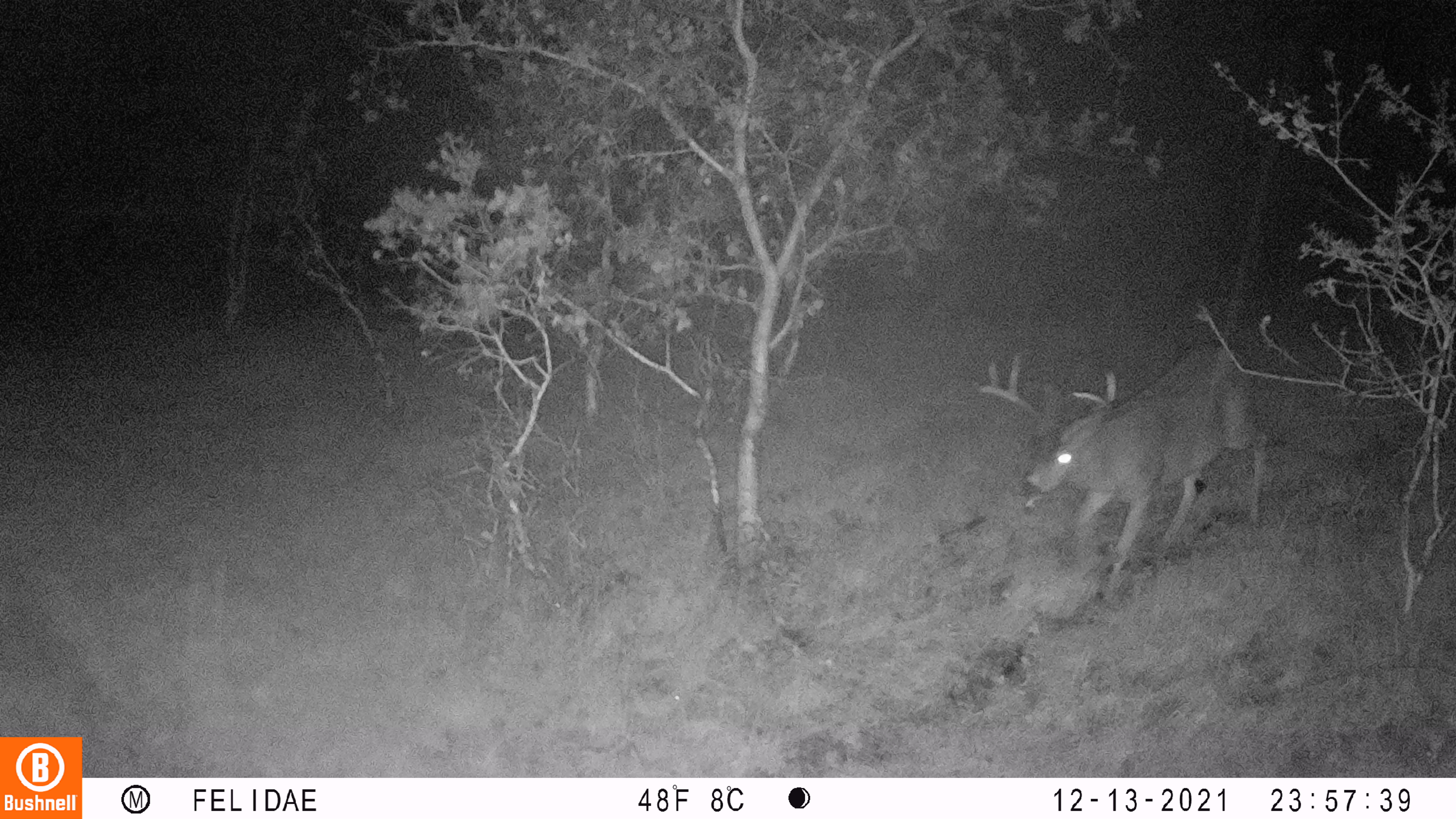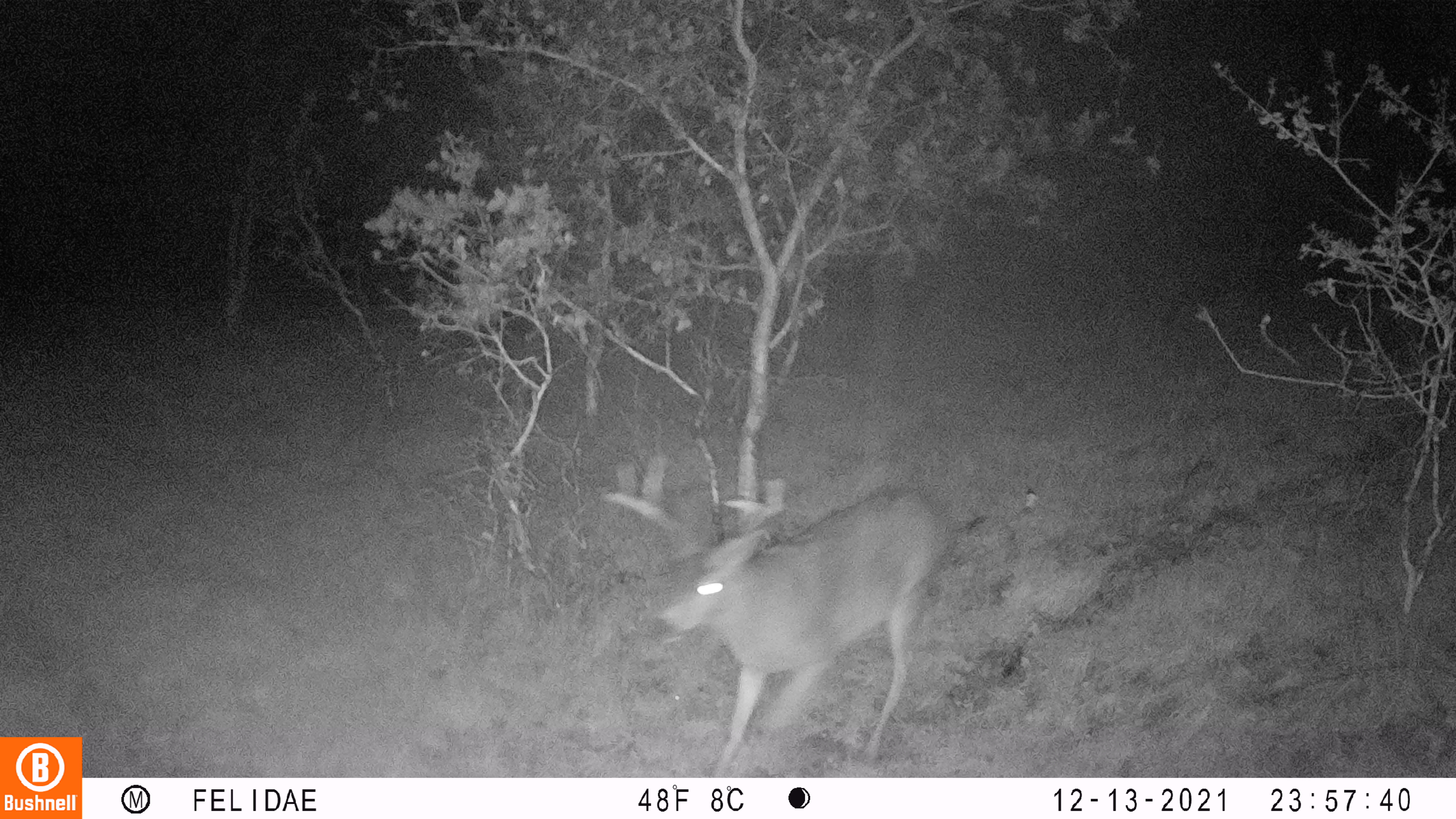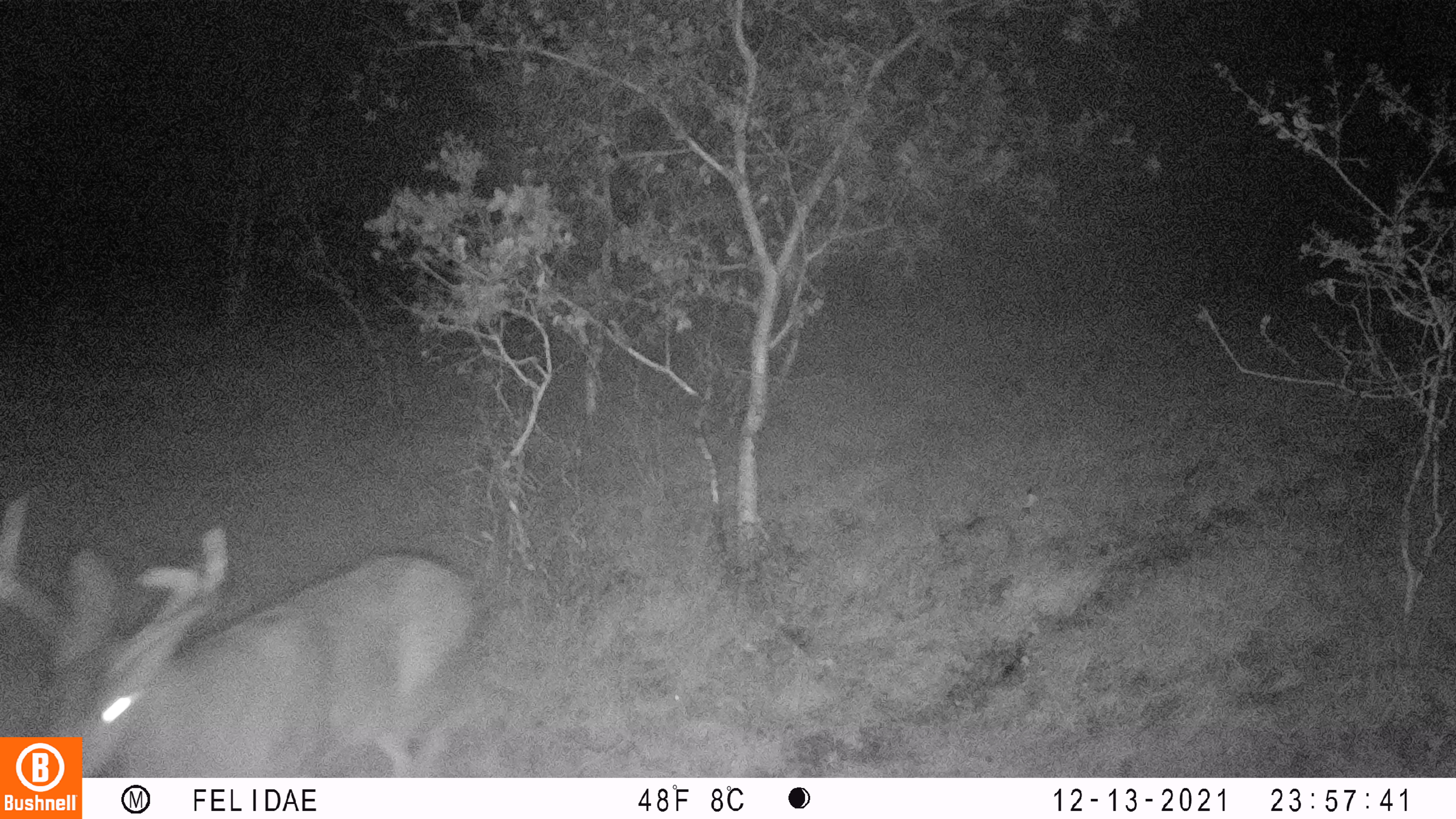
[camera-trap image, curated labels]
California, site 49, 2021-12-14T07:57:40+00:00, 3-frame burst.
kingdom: Animalia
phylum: Chordata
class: Mammalia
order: Artiodactyla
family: Cervidae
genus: Odocoileus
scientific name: Odocoileus hemionus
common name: mule deer